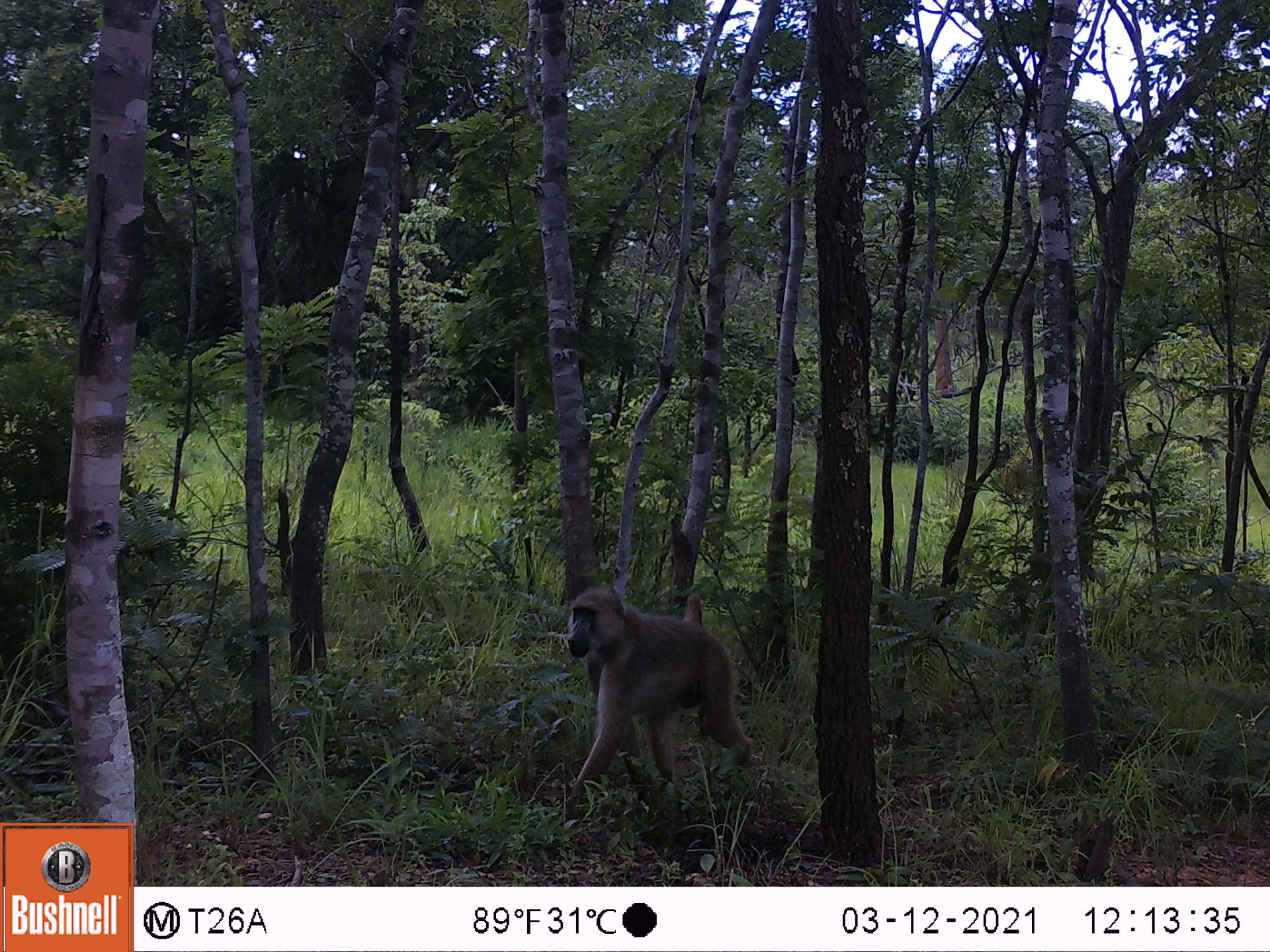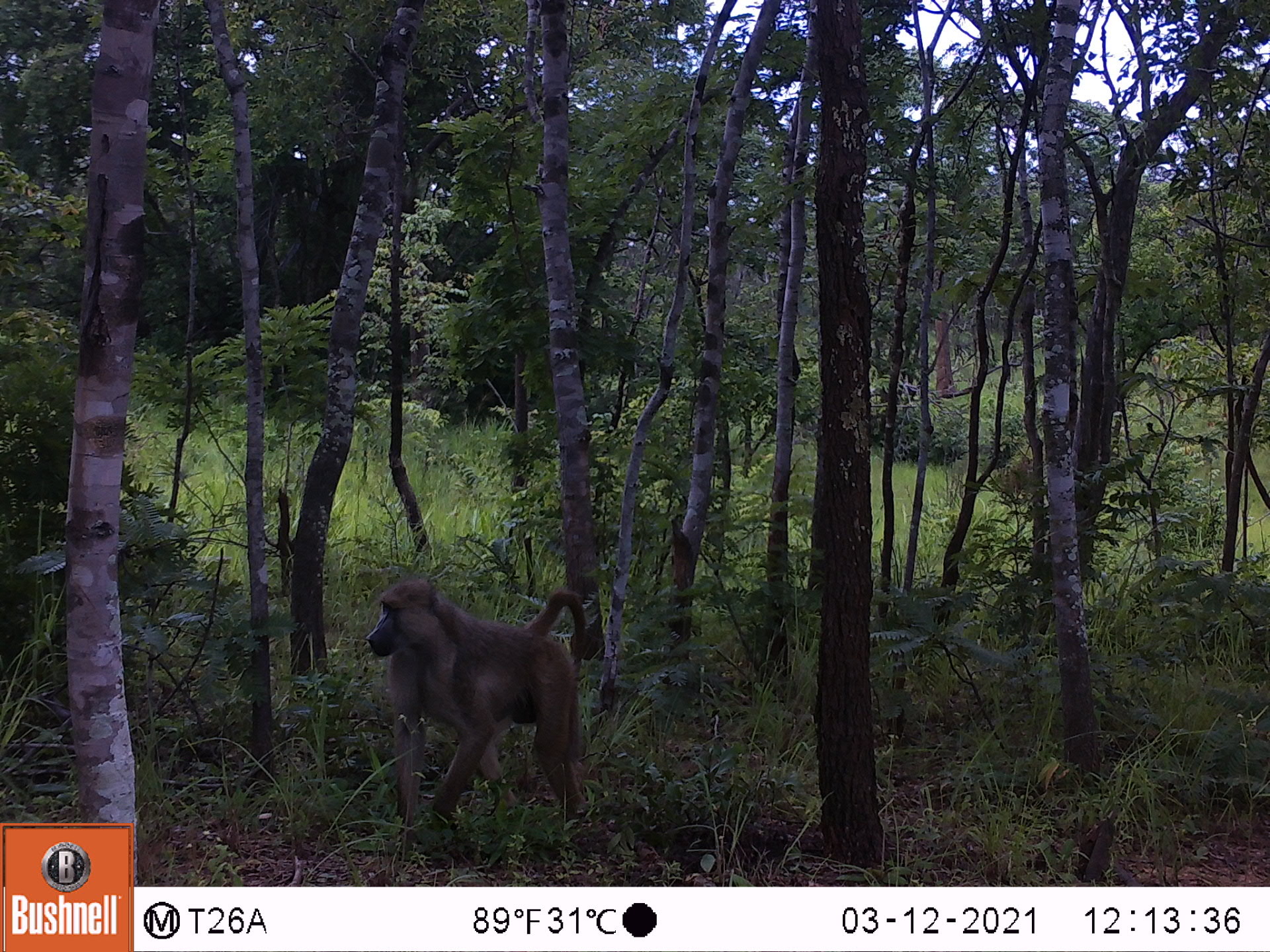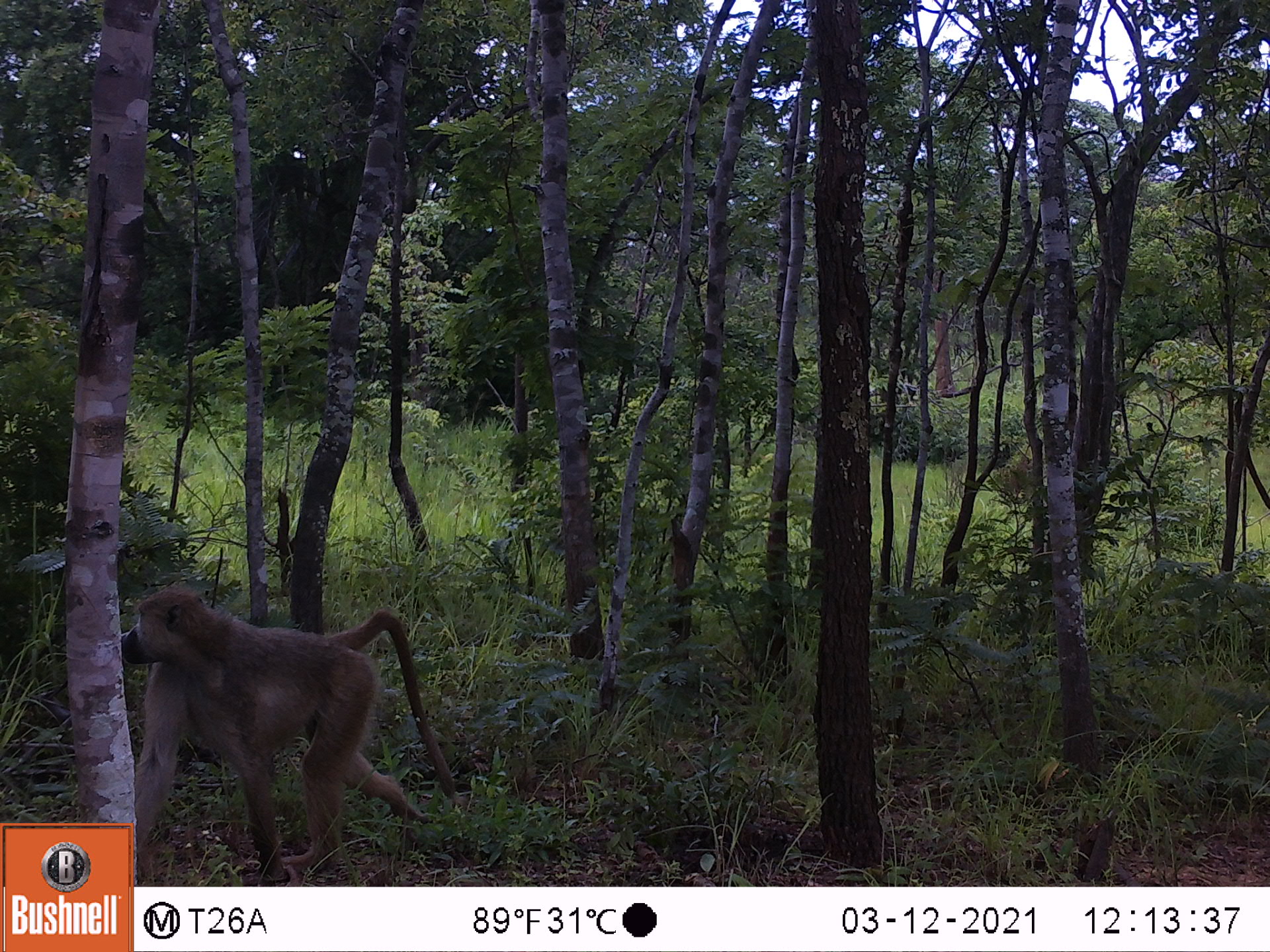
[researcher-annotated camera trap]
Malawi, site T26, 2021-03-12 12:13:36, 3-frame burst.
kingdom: Animalia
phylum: Chordata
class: Mammalia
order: Primates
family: Cercopithecidae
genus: Papio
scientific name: Papio cynocephalus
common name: yellow baboon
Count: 1.